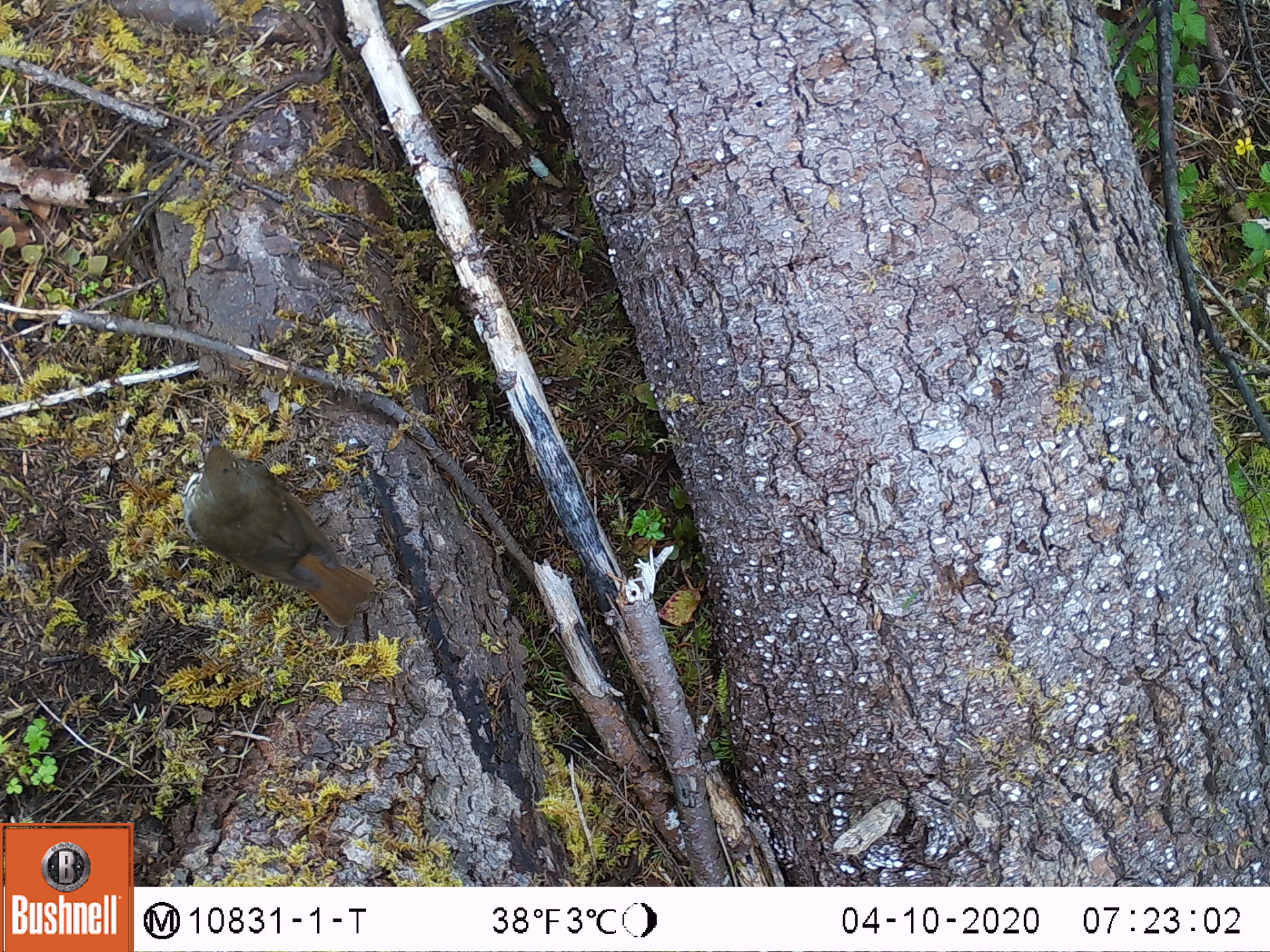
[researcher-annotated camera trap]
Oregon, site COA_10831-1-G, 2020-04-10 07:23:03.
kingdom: Animalia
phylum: Chordata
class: Aves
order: Passeriformes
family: Turdidae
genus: Catharus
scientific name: Catharus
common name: brown thrushes and nightingale-thrushes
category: catharus species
Catharus species (brown thrushes and nightingale-thrushes) (Catharus).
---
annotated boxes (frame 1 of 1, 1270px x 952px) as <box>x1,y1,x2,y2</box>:
catharus species: <box>168,416,393,642</box>